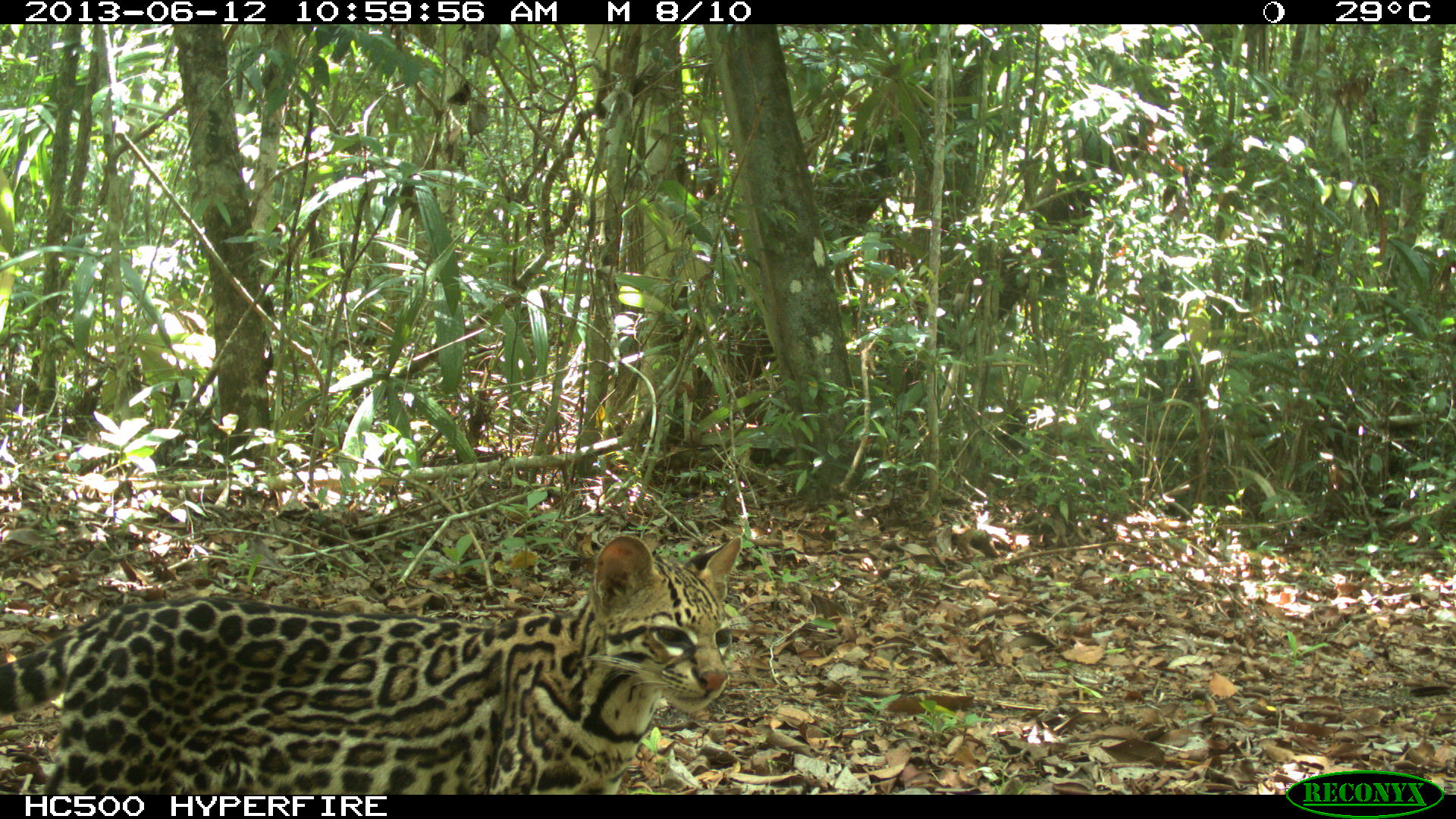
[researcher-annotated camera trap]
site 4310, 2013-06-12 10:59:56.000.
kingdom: Animalia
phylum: Chordata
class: Mammalia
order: Carnivora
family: Felidae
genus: Leopardus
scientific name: Leopardus pardalis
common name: ocelot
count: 1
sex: female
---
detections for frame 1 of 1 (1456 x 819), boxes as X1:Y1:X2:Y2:
leopardus pardalis: 0:527:744:793